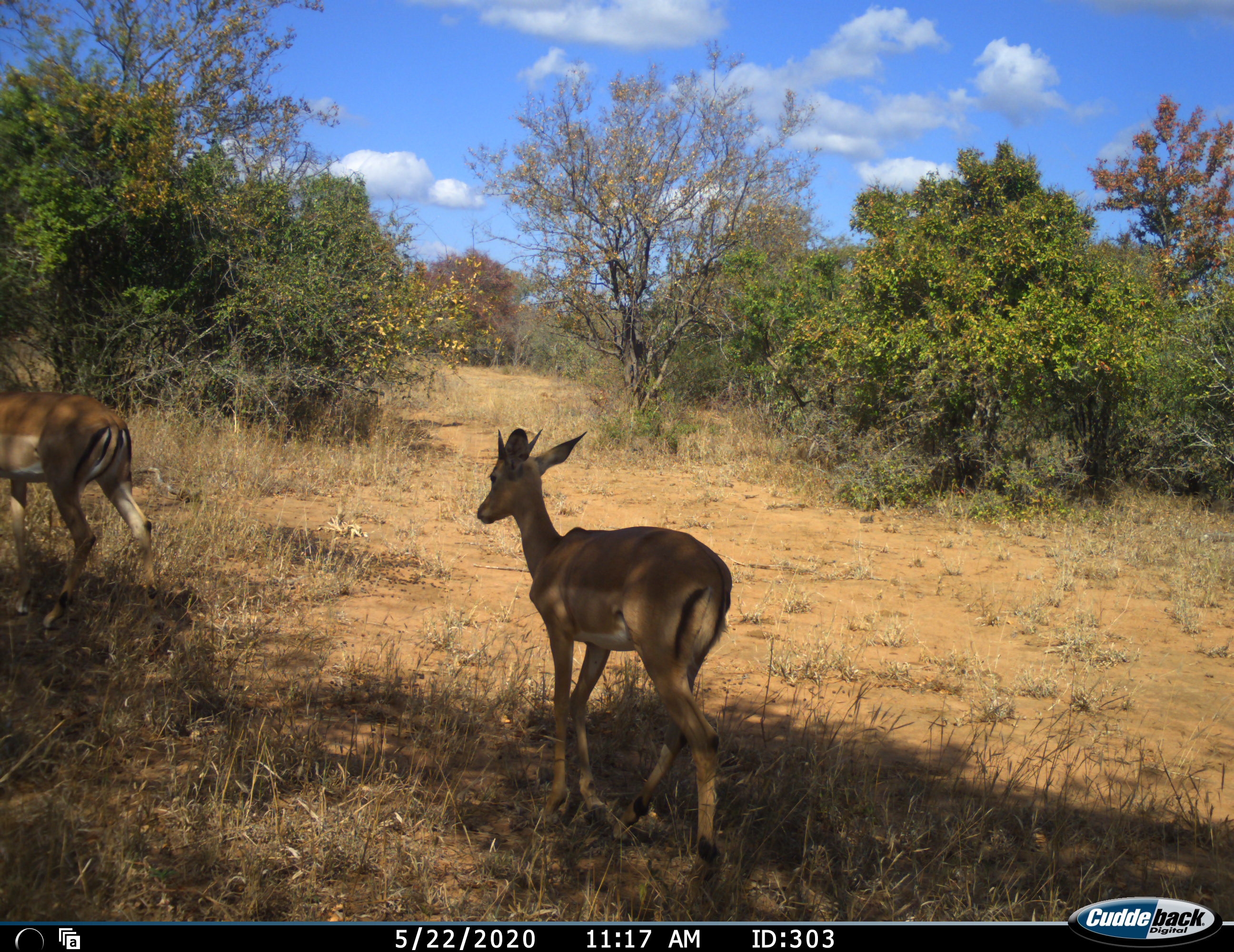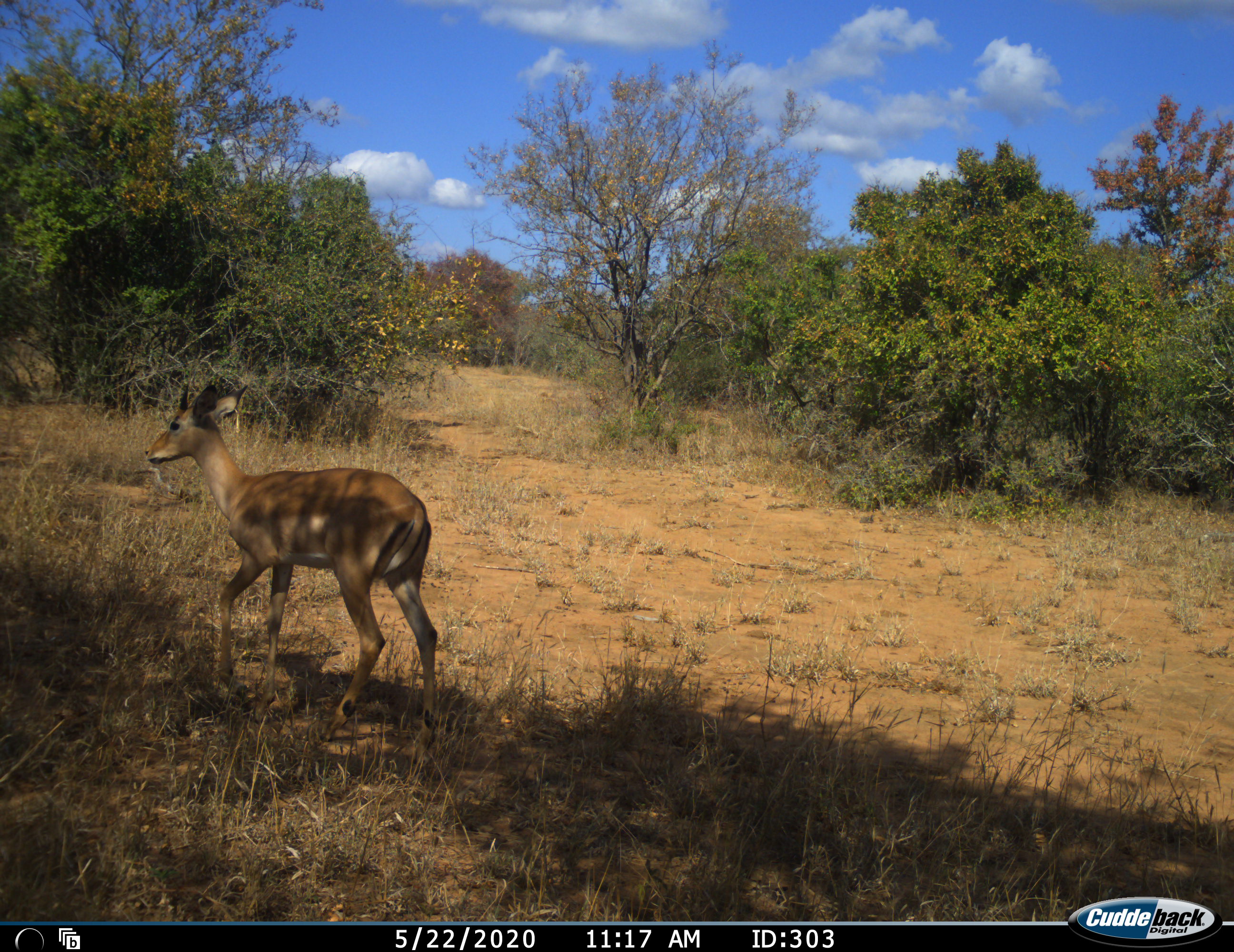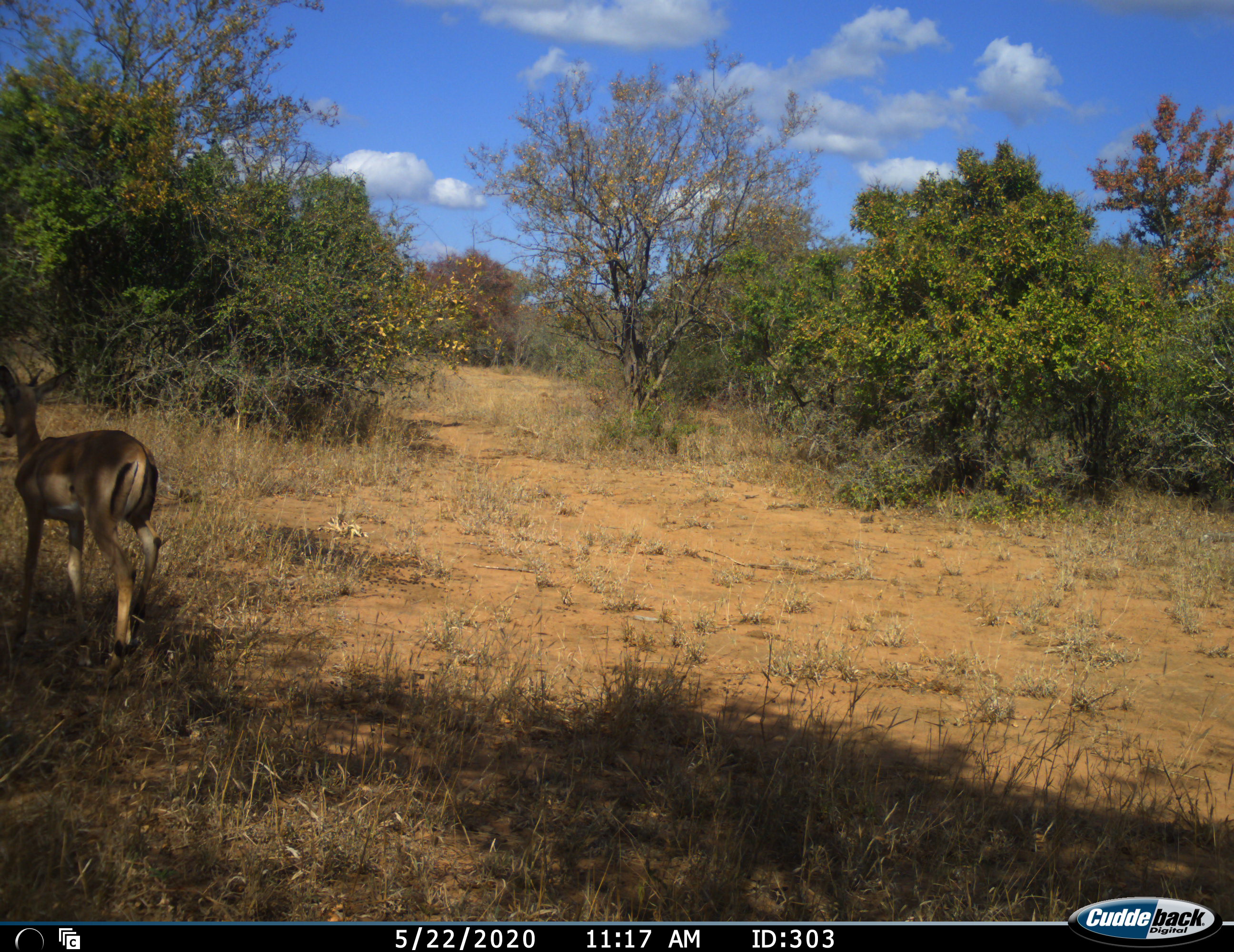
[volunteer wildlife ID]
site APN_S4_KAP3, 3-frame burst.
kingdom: Animalia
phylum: Chordata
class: Mammalia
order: Artiodactyla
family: Bovidae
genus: Aepyceros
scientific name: Aepyceros melampus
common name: impala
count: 2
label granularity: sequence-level